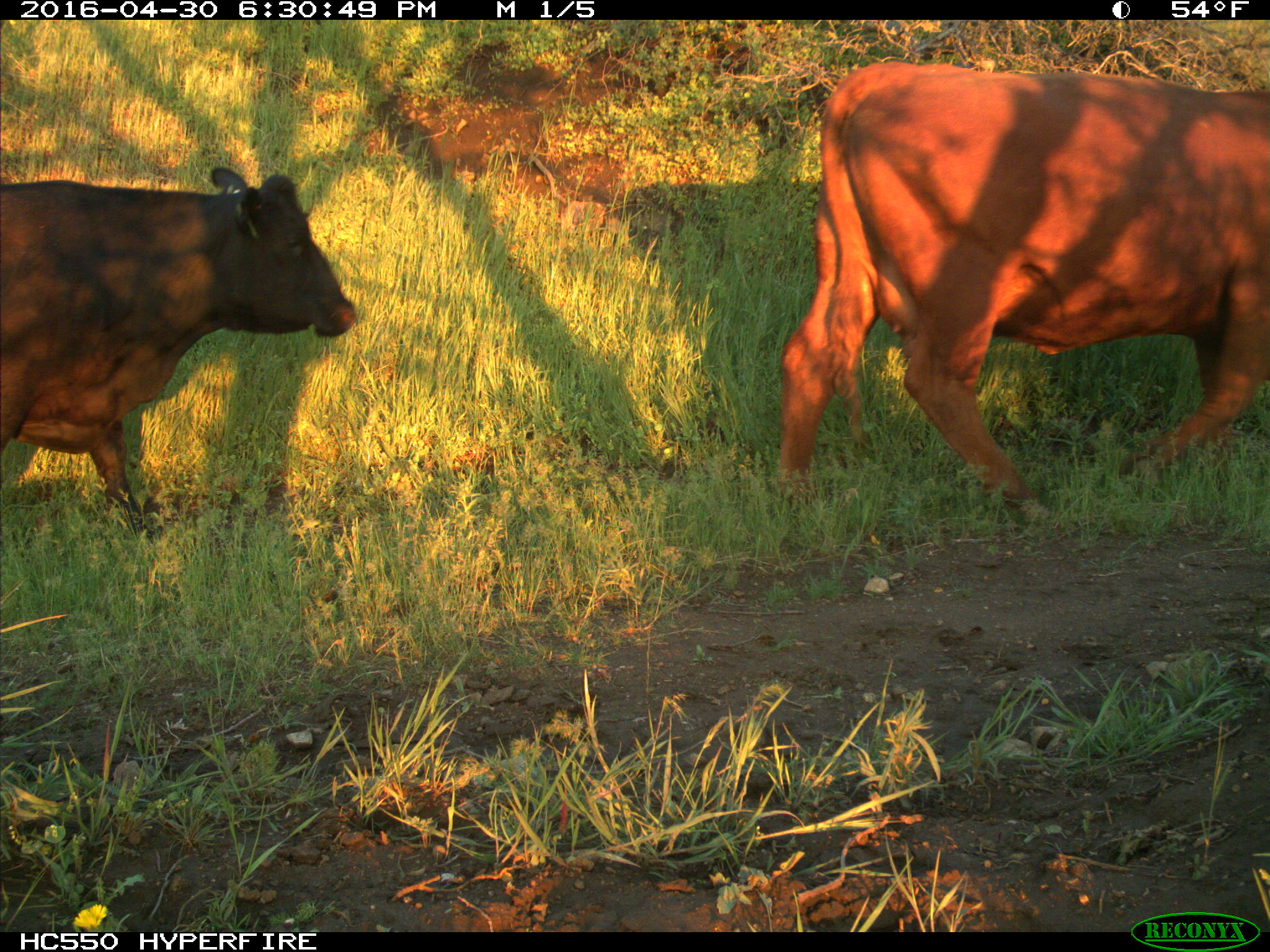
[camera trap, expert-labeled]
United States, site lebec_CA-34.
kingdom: Animalia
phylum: Chordata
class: Mammalia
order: Artiodactyla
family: Bovidae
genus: Bos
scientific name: Bos taurus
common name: domestic cow